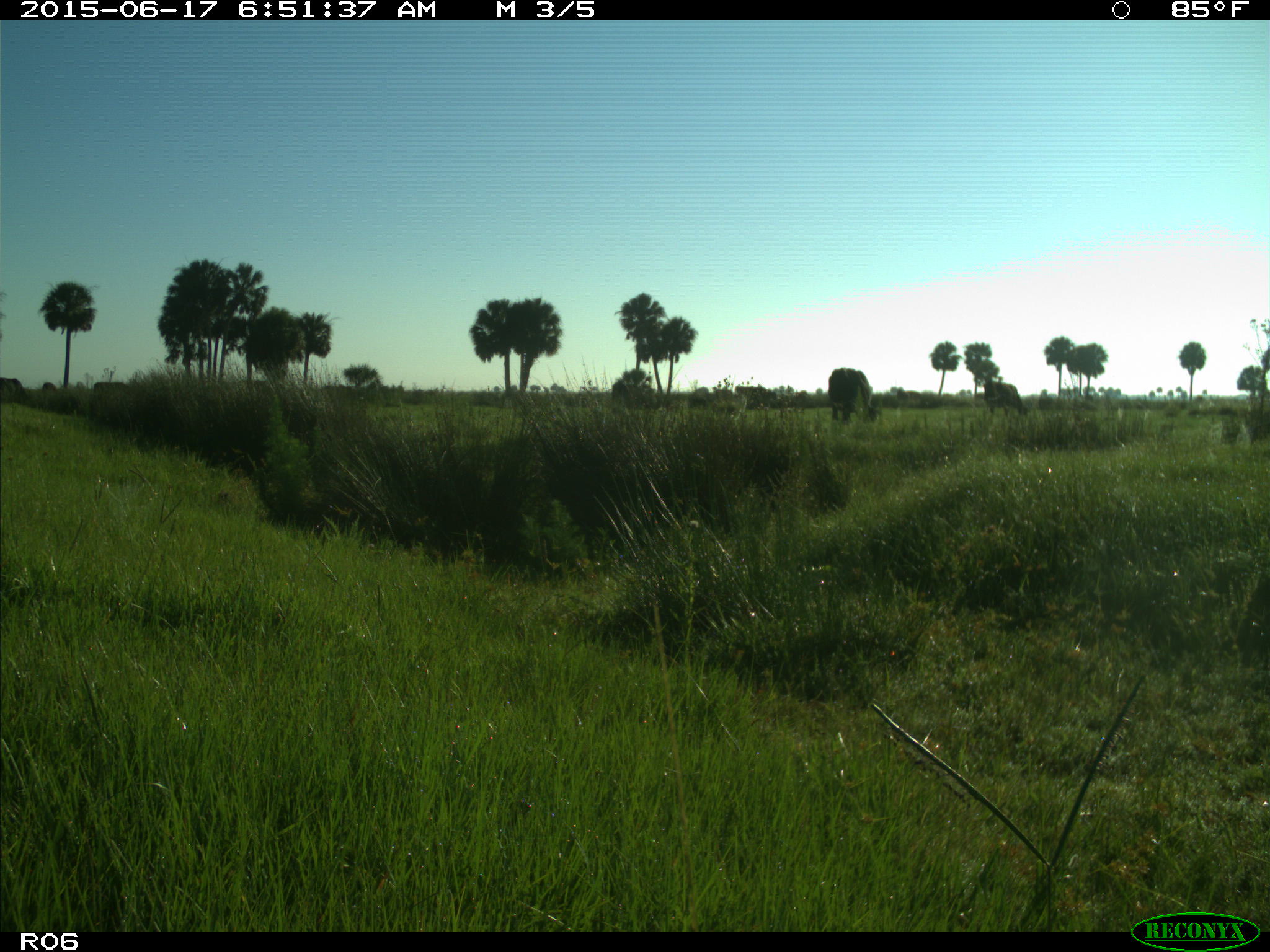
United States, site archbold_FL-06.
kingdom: Animalia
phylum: Chordata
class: Mammalia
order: Artiodactyla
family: Bovidae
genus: Bos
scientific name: Bos taurus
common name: domestic cow